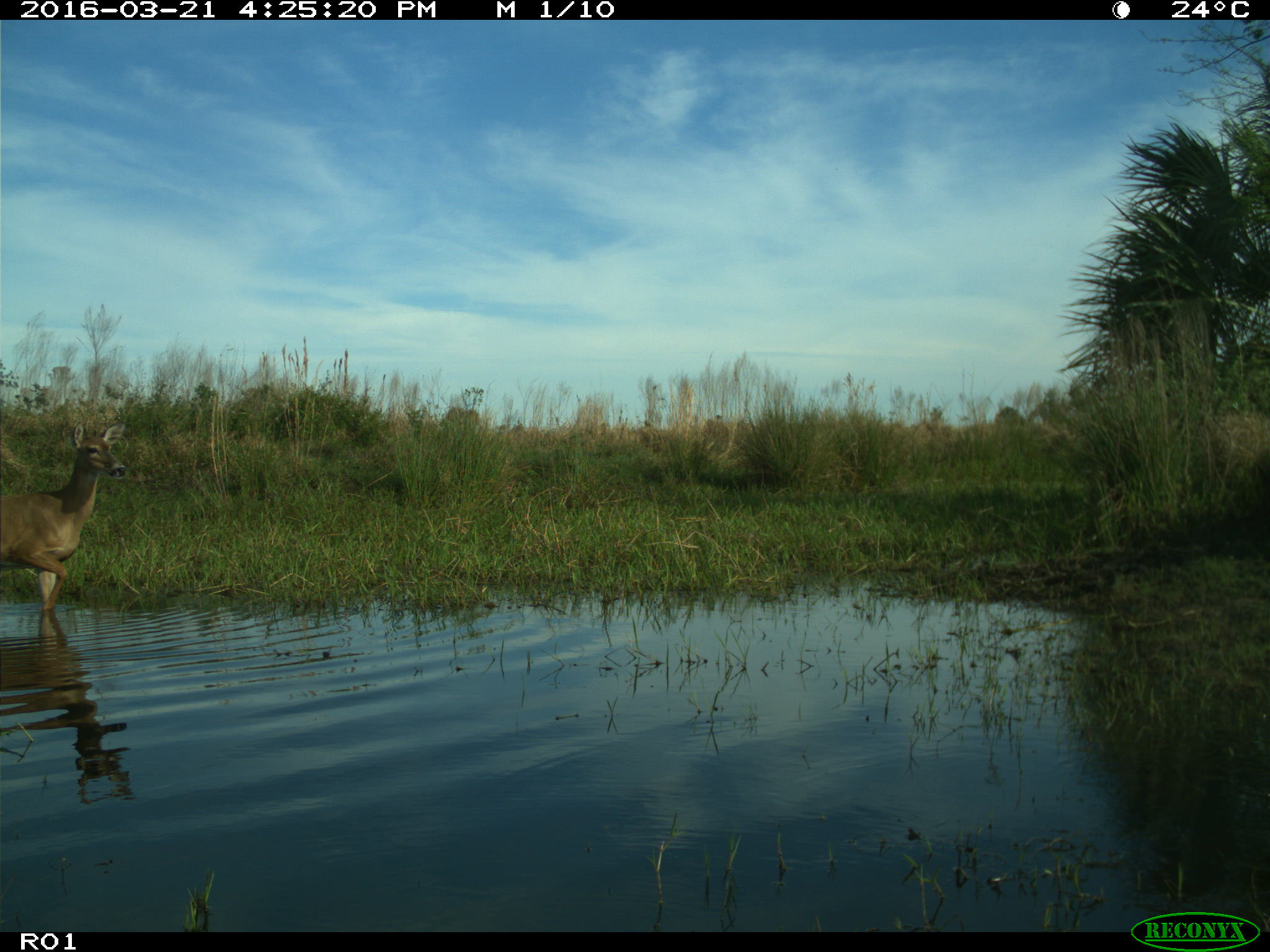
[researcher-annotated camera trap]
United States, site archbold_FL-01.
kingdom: Animalia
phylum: Chordata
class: Mammalia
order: Artiodactyla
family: Cervidae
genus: Odocoileus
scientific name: Odocoileus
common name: deer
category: unidentified deer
Unidentified deer (deer) (Odocoileus).